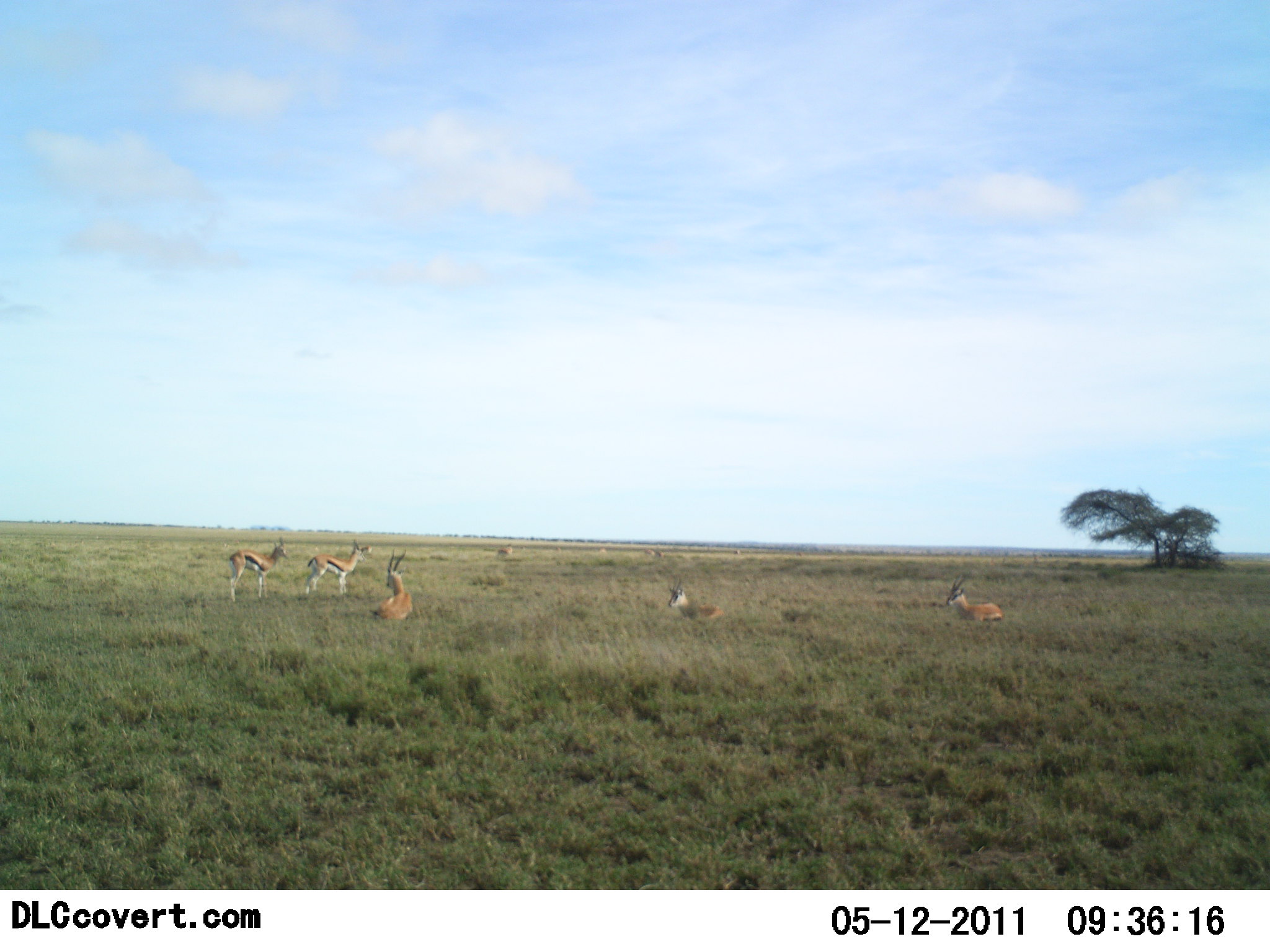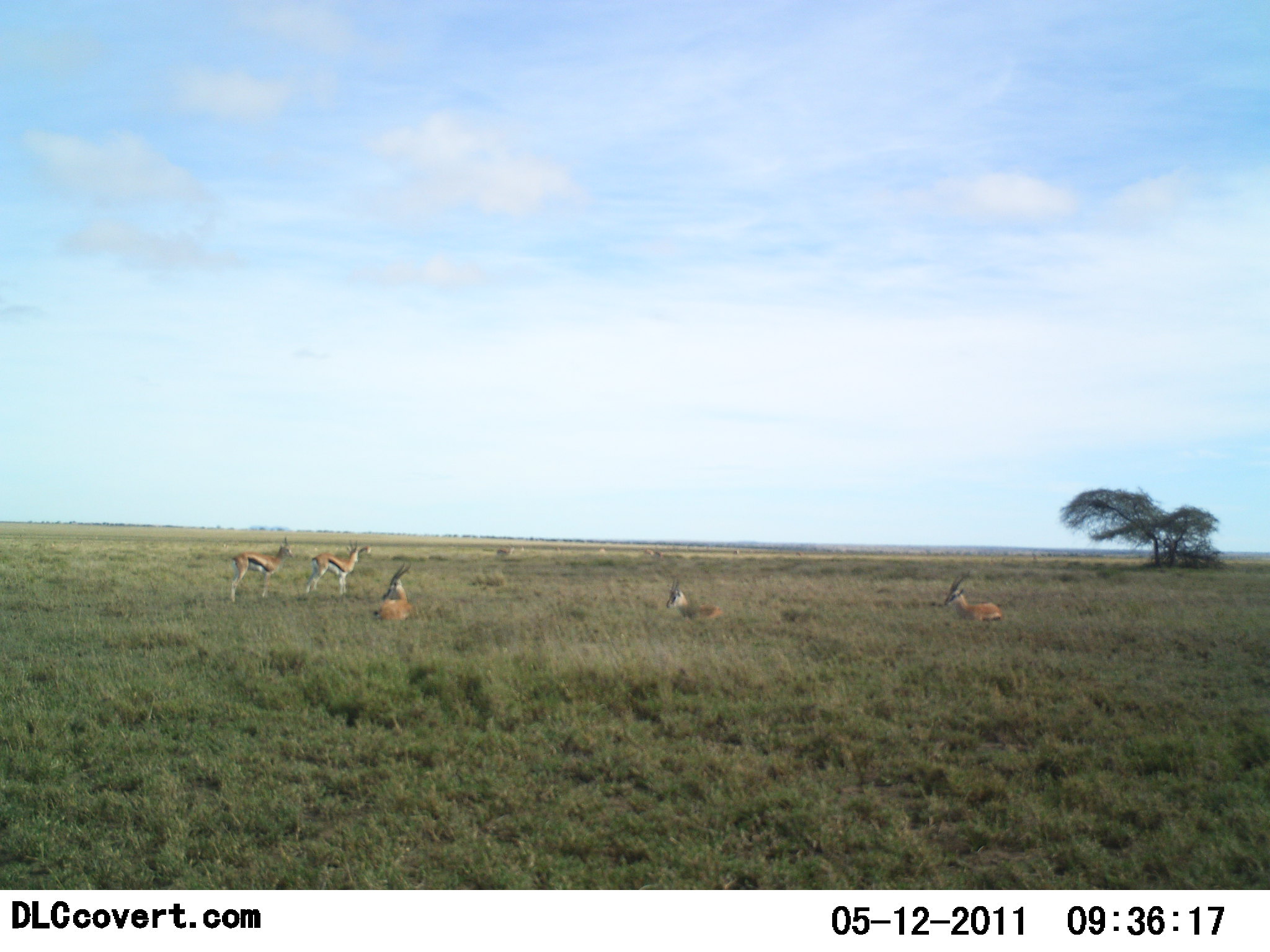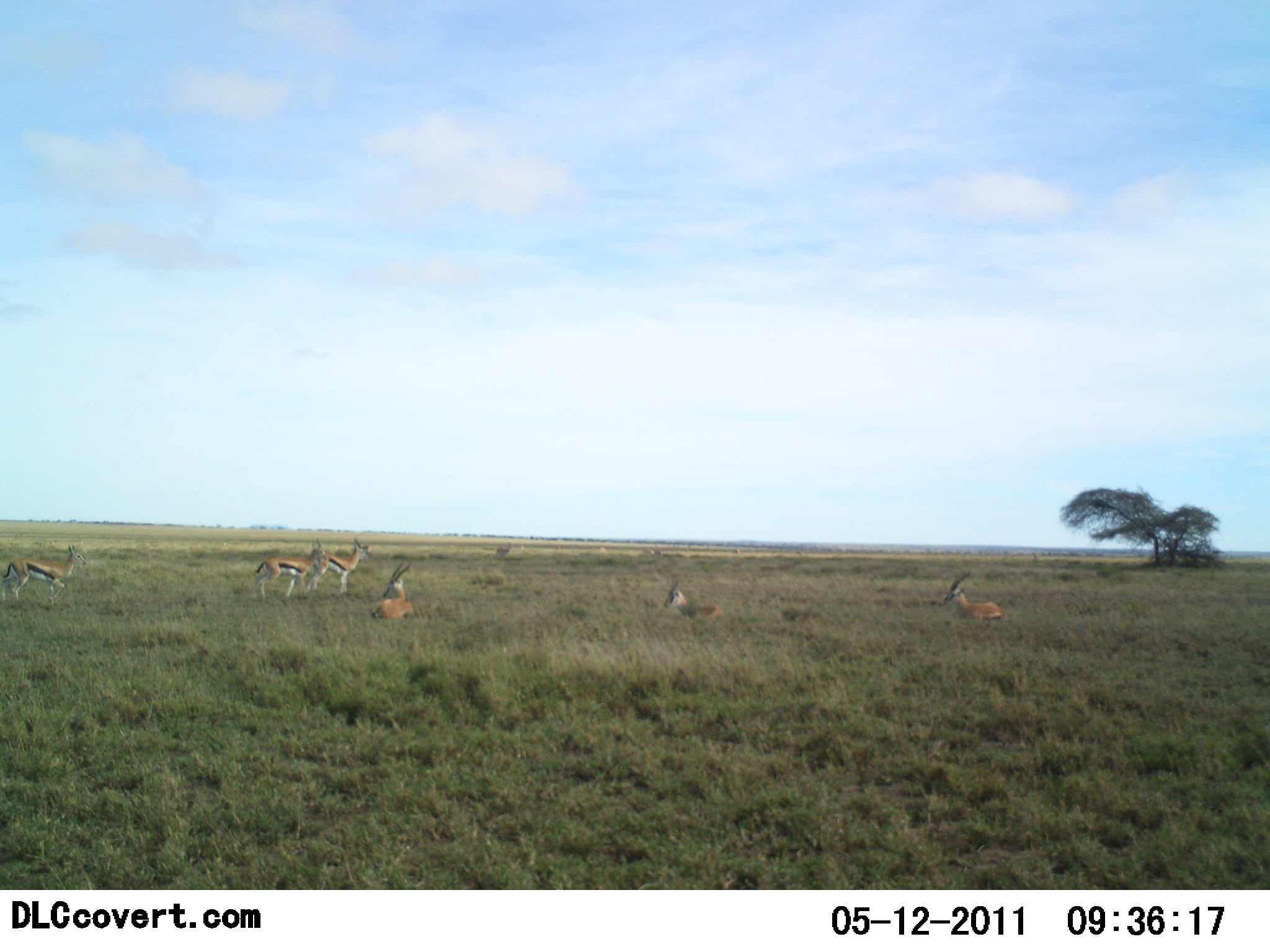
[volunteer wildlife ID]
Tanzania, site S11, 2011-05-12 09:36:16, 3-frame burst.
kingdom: Animalia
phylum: Chordata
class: Mammalia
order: Artiodactyla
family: Bovidae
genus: Eudorcas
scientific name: Eudorcas thomsonii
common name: thomson's gazelle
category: gazellethomsons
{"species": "gazellethomsons (thomson's gazelle) (Eudorcas thomsonii)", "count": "6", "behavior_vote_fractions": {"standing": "93%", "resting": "93%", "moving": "50%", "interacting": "0%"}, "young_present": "7%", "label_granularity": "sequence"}